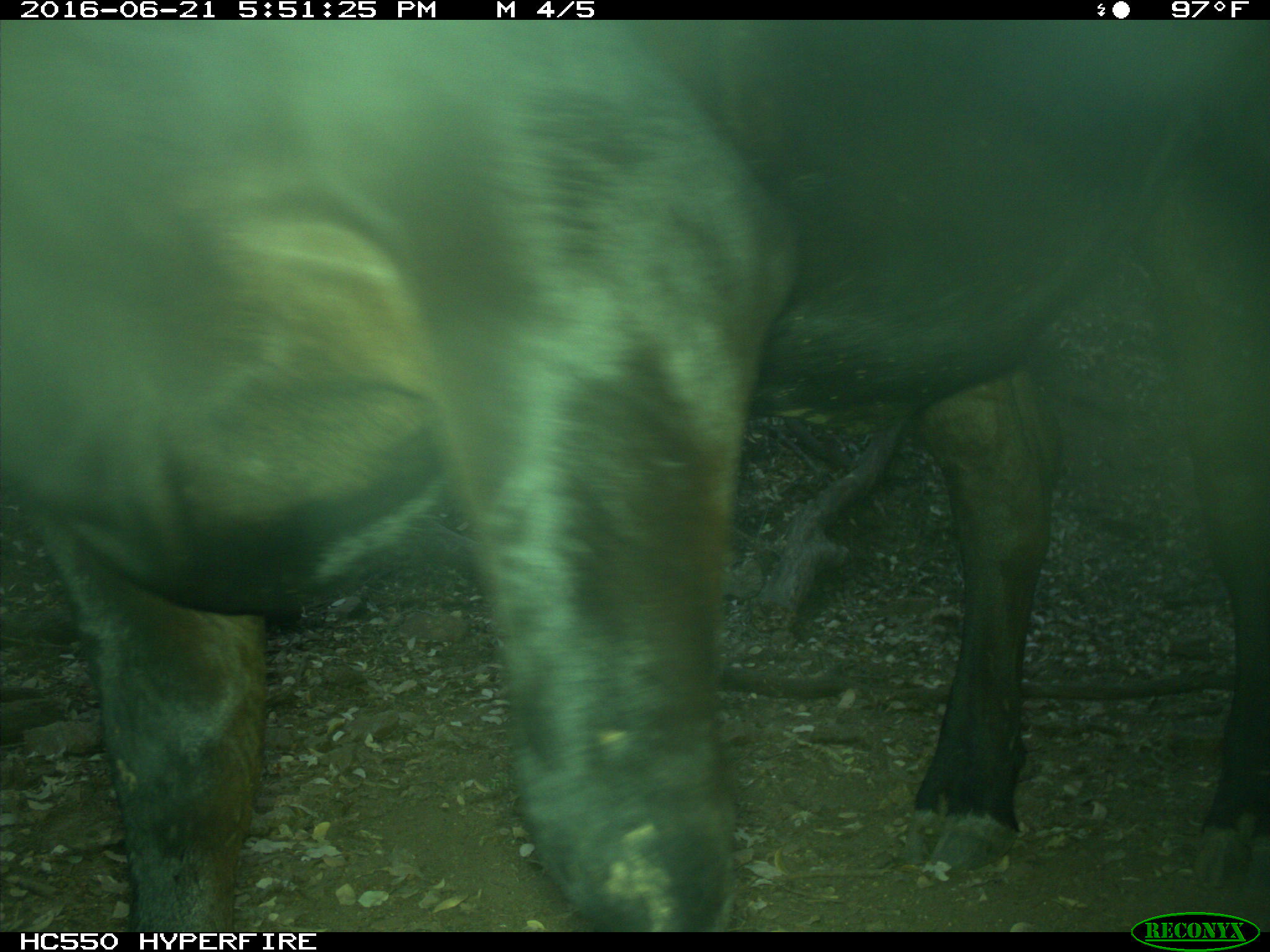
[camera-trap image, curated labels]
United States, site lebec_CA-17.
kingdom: Animalia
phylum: Chordata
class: Mammalia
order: Artiodactyla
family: Bovidae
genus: Bos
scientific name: Bos taurus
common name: domestic cow